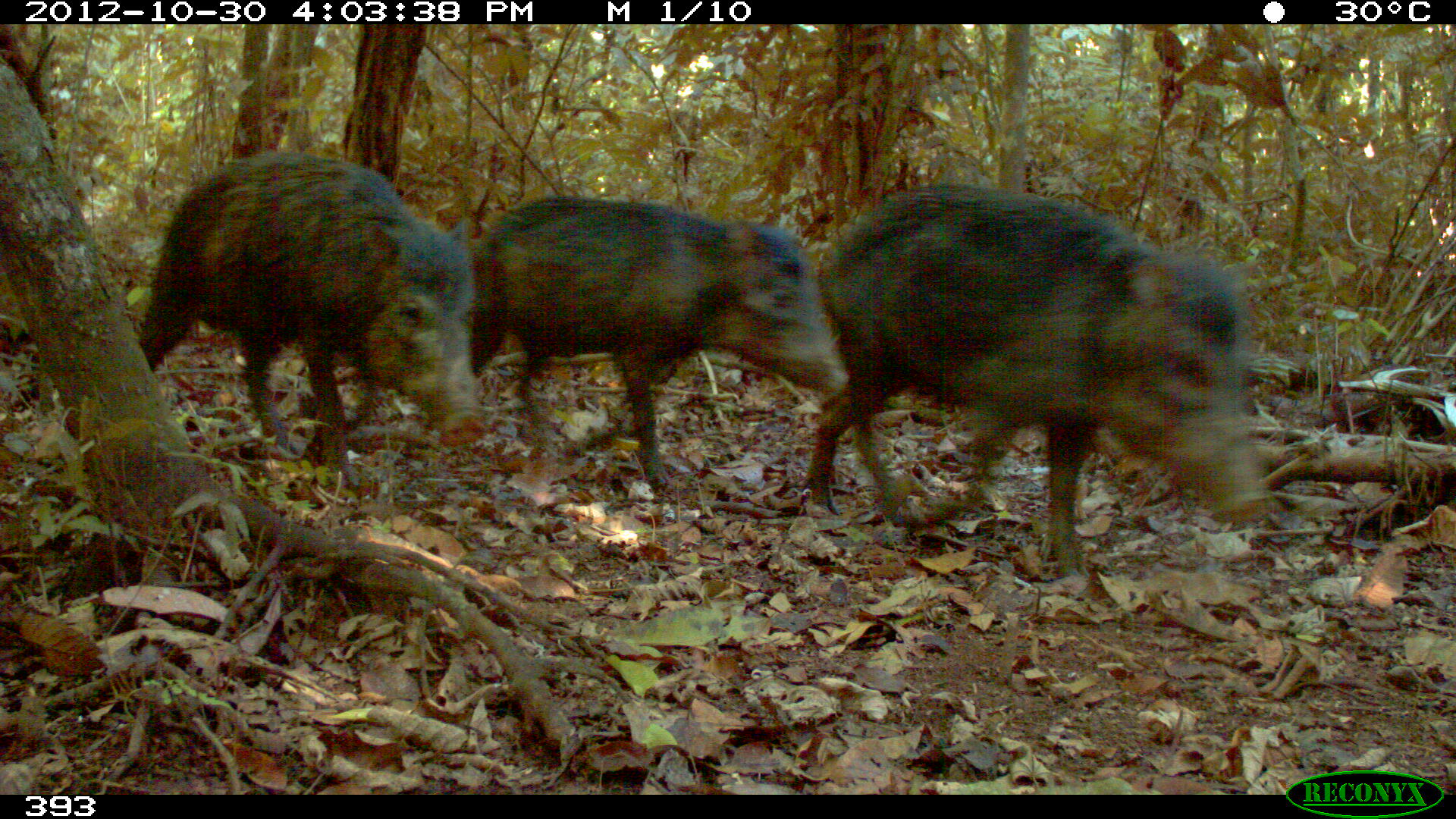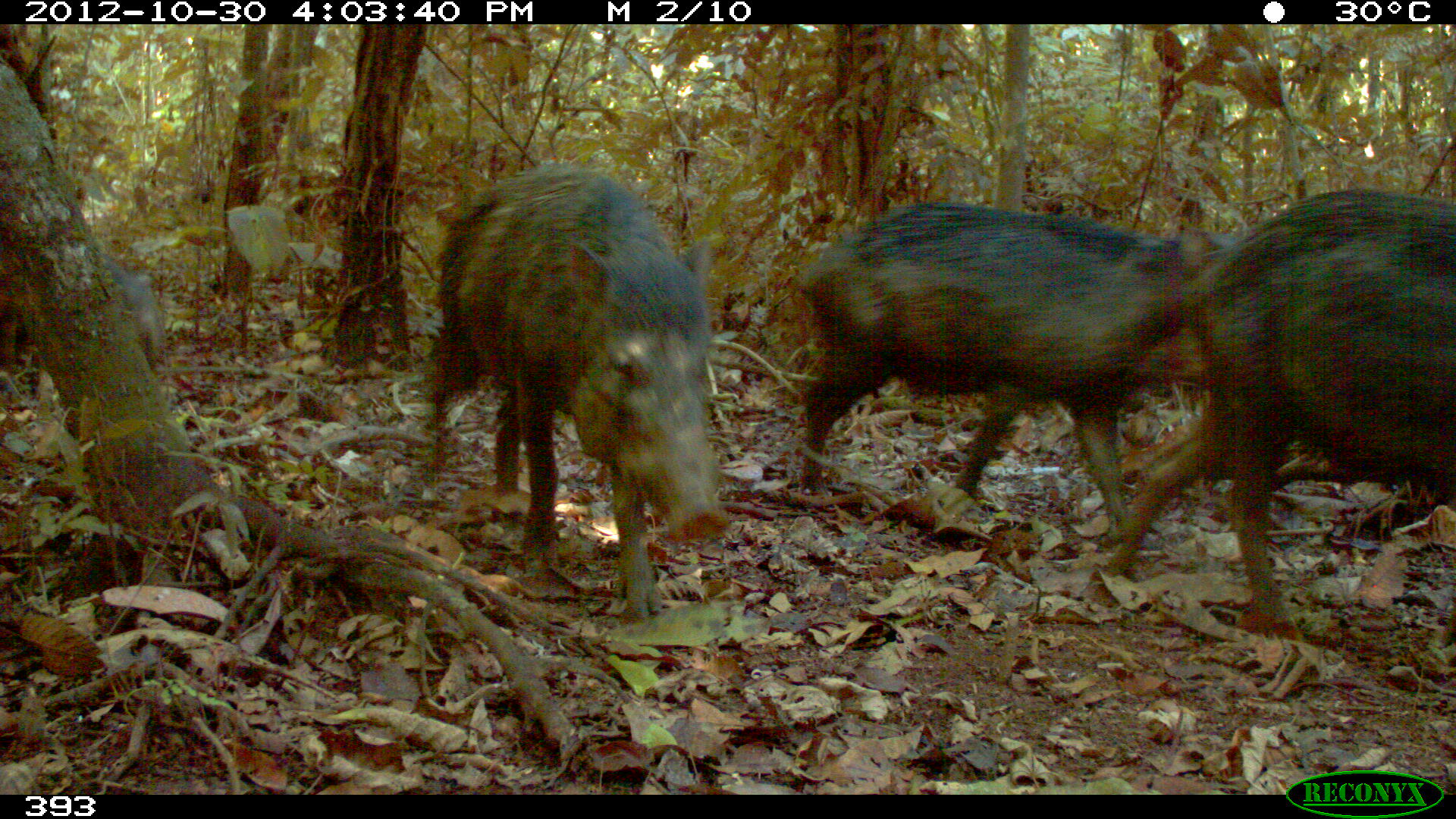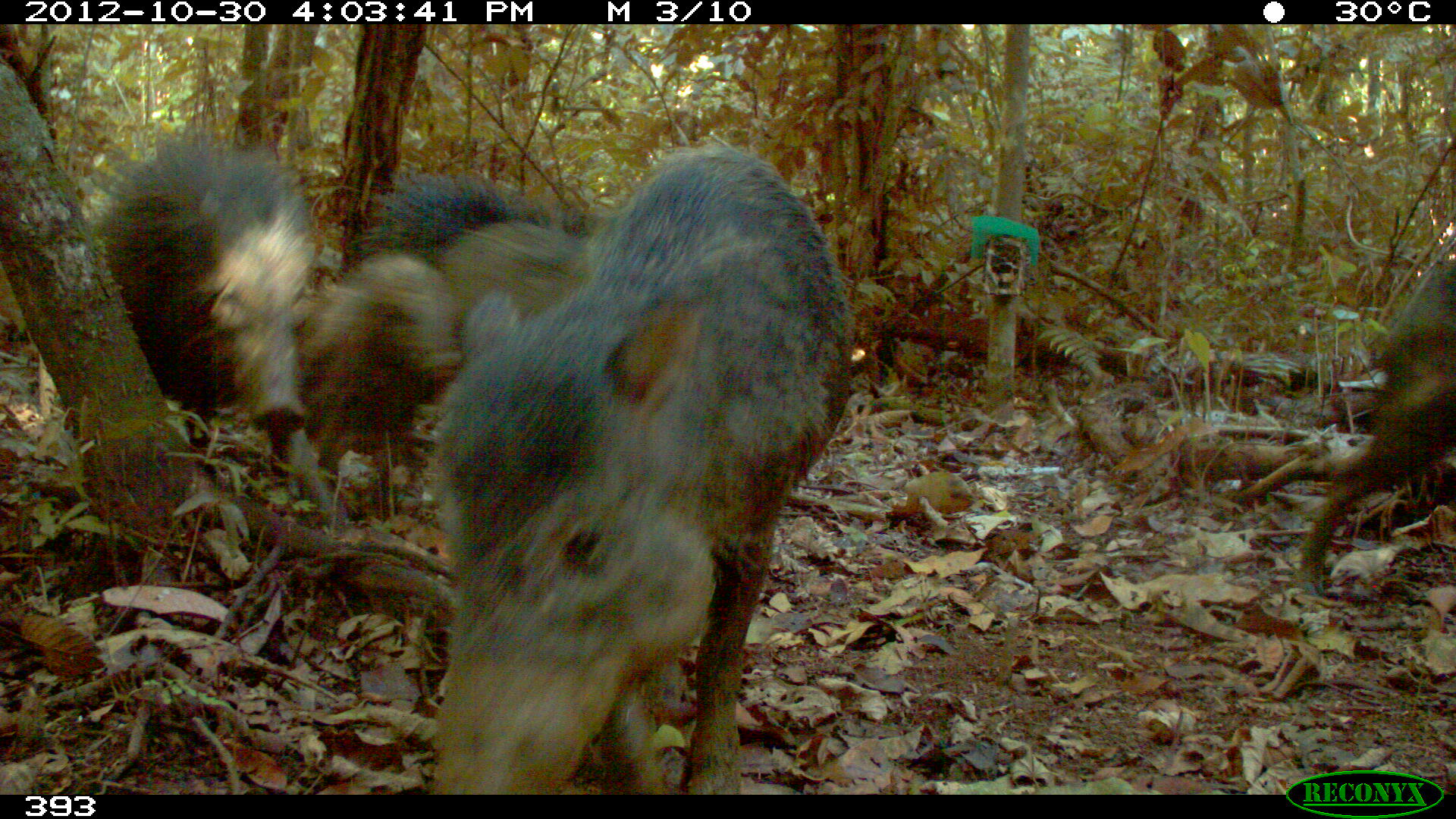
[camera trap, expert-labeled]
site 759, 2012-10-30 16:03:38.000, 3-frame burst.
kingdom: Animalia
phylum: Chordata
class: Mammalia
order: Artiodactyla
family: Tayassuidae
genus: Tayassu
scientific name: Tayassu pecari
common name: white-lipped peccary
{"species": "Tayassu pecari (white-lipped peccary)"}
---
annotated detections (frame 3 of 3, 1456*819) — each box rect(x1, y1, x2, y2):
tayassu pecari: rect(425, 142, 853, 792); rect(101, 130, 311, 434); rect(1293, 259, 1455, 596); rect(306, 250, 458, 493); rect(368, 171, 588, 271); rect(442, 220, 587, 317)